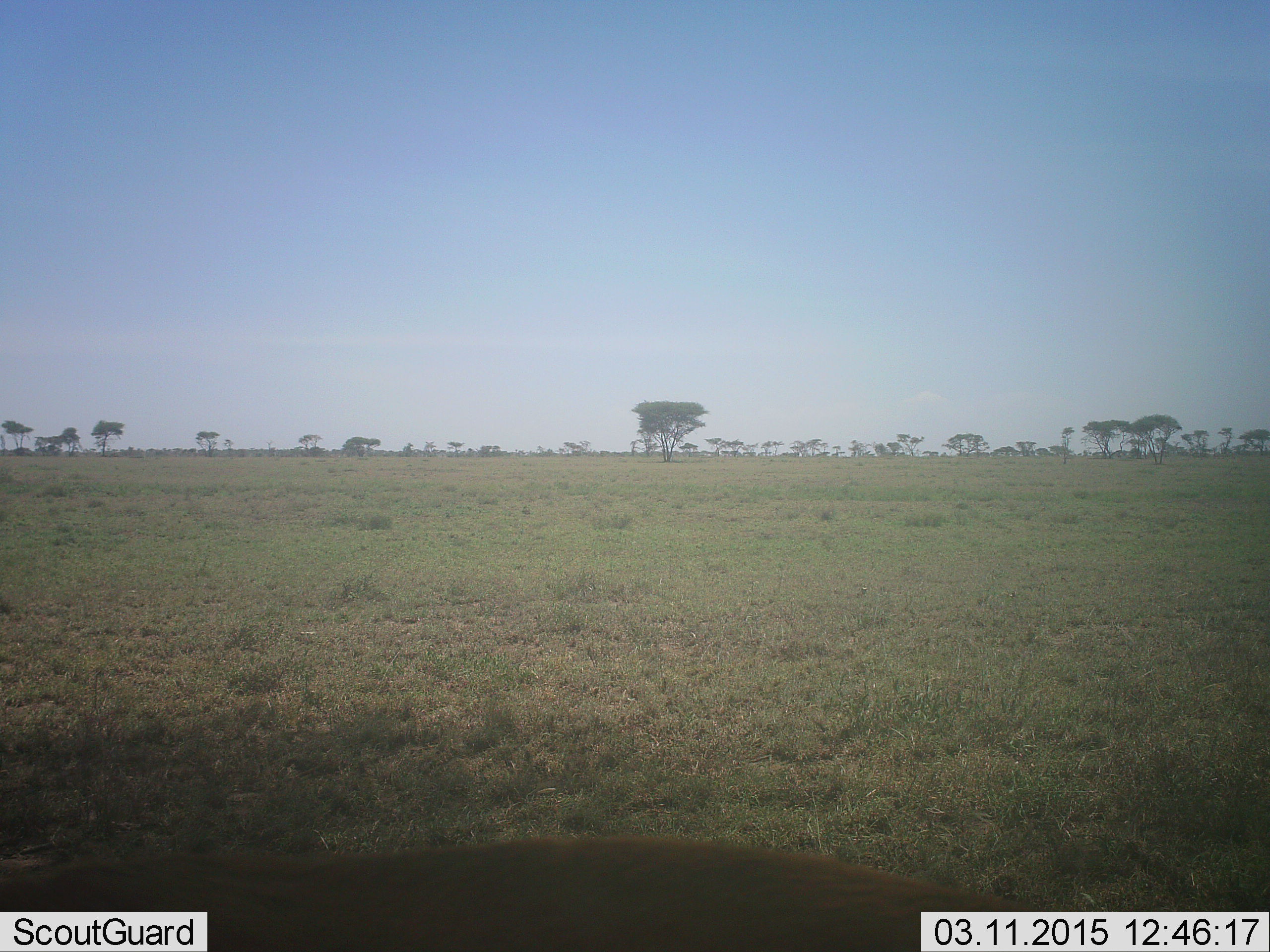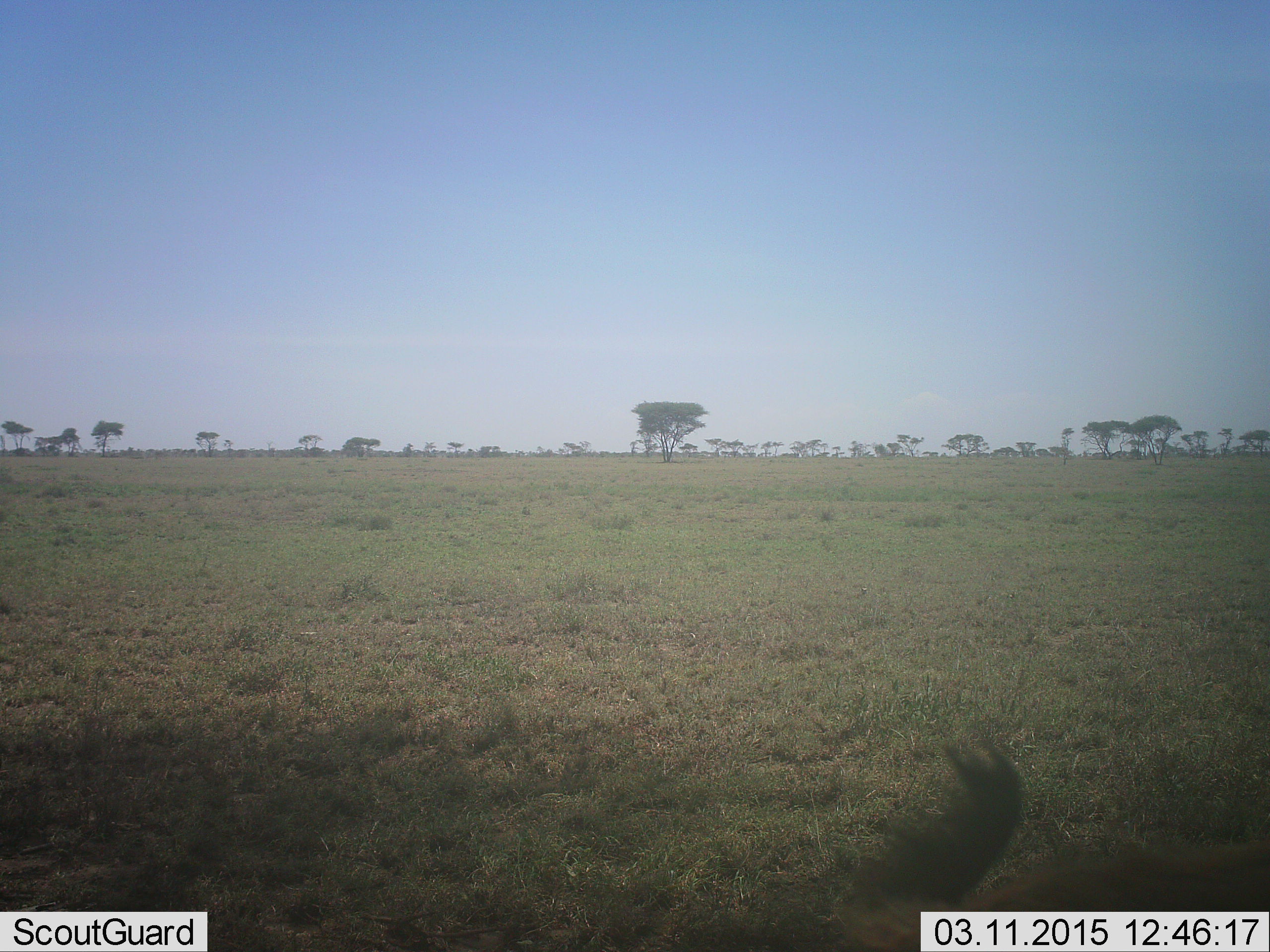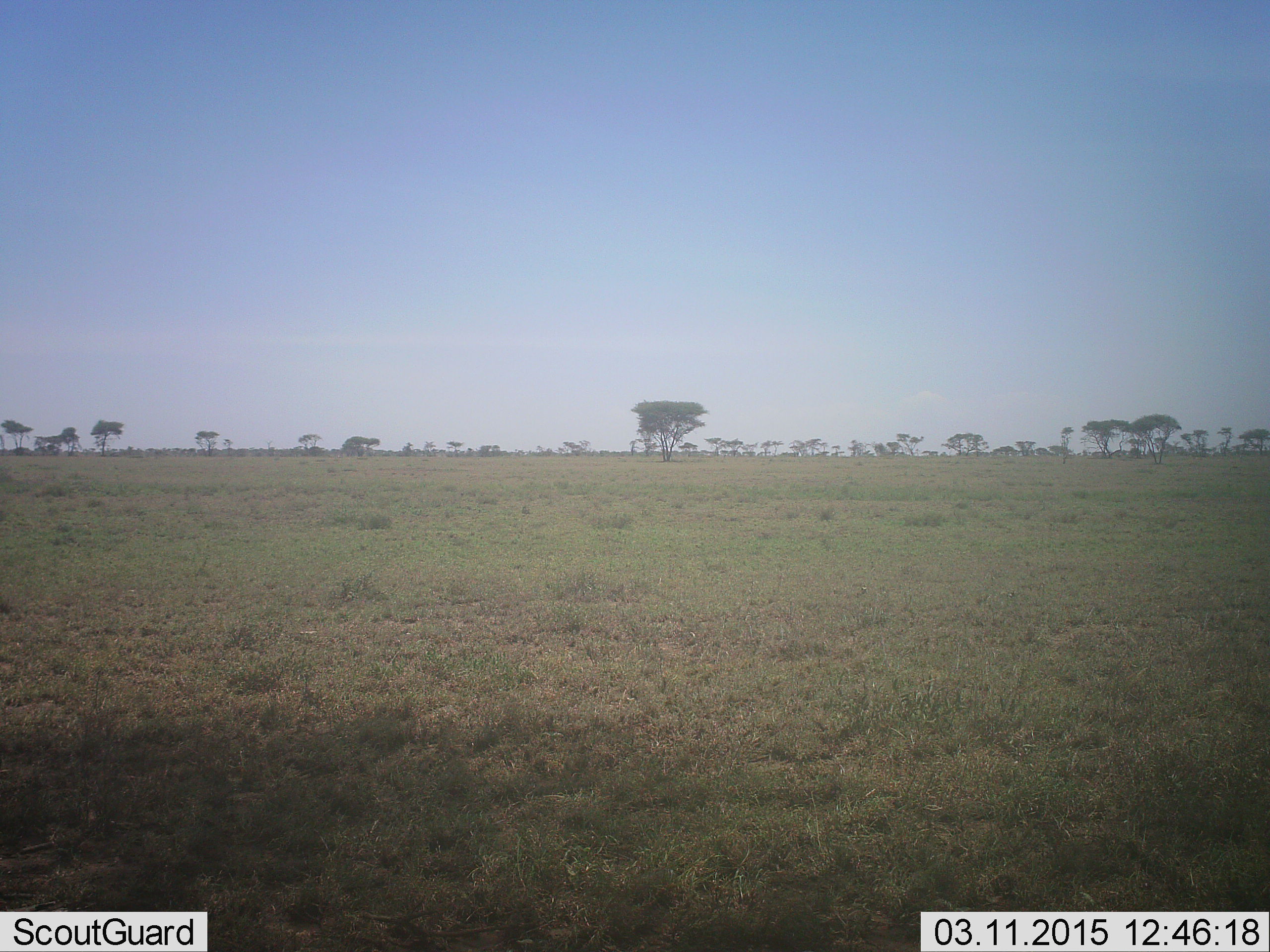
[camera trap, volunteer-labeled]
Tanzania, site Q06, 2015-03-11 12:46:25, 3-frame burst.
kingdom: Animalia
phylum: Chordata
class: Mammalia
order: Artiodactyla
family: Bovidae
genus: Connochaetes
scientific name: Connochaetes taurinus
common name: blue wildebeest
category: wildebeest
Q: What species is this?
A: Wildebeest (blue wildebeest) (Connochaetes taurinus).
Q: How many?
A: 1.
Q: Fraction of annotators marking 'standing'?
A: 17%.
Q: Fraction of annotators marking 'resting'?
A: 33%.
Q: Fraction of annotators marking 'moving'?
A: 50%.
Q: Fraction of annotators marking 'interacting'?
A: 0%.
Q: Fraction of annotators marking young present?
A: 0%.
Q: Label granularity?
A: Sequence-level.